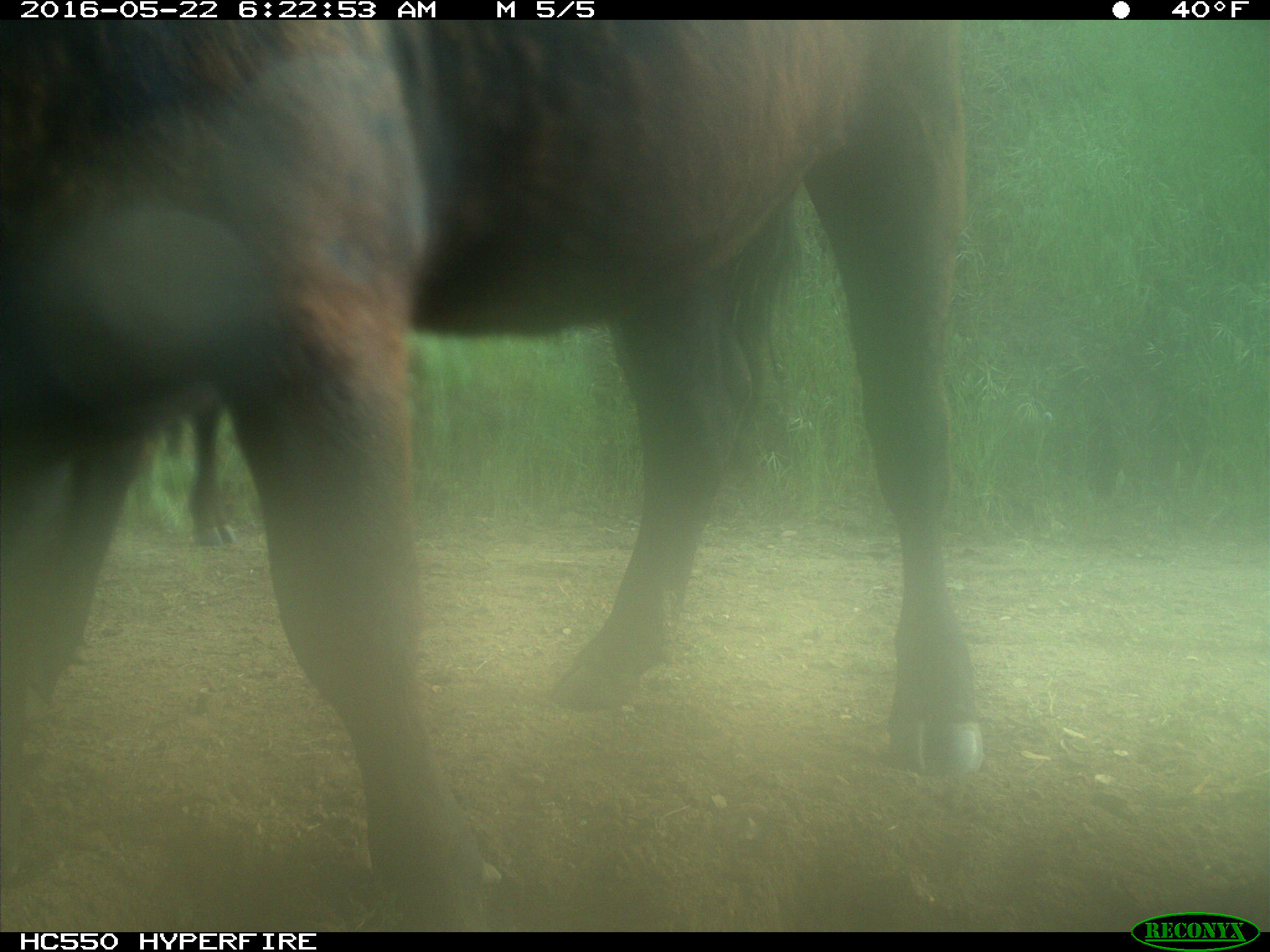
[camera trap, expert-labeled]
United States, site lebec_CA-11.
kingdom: Animalia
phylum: Chordata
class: Mammalia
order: Artiodactyla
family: Bovidae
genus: Bos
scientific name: Bos taurus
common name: domestic cow